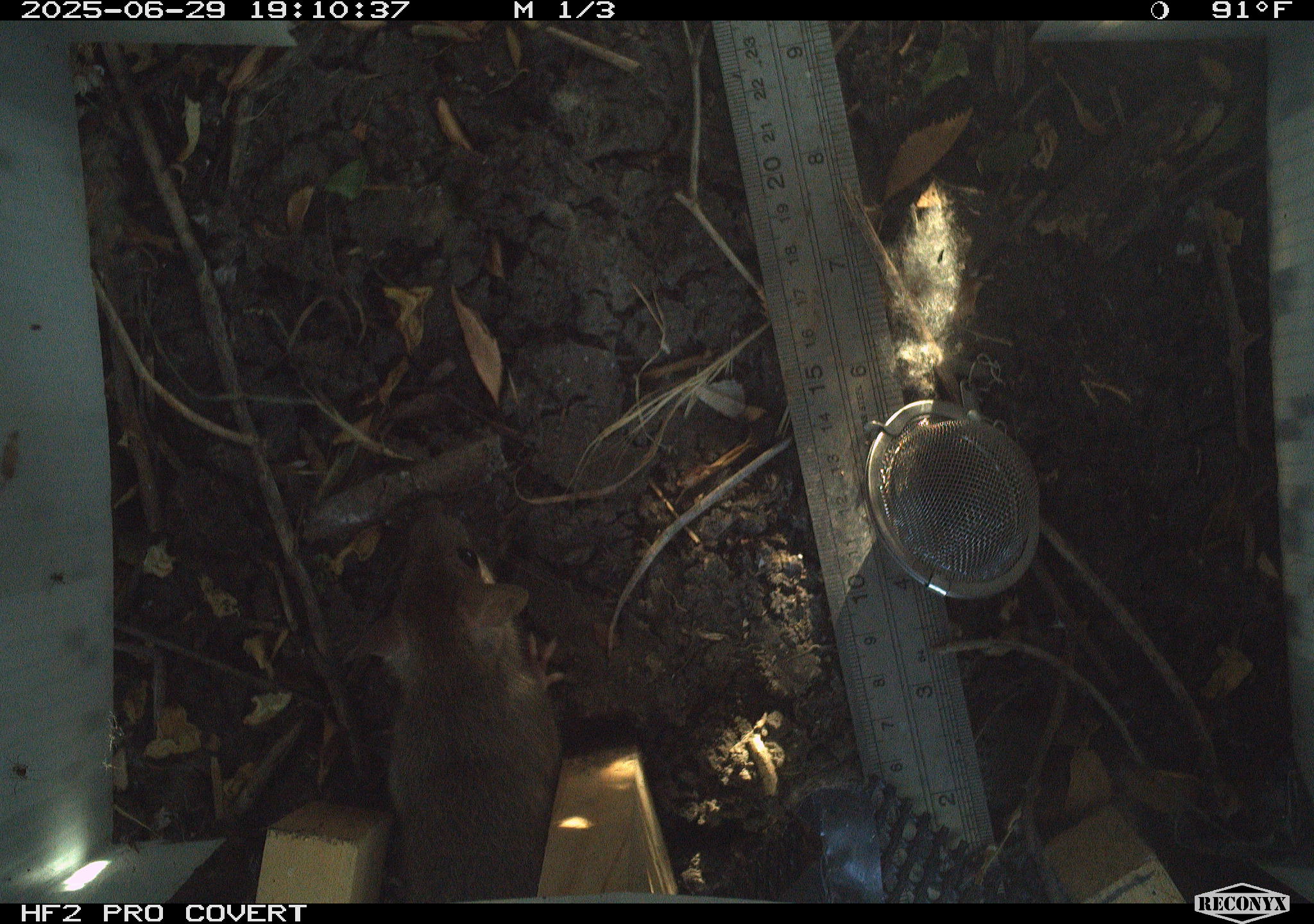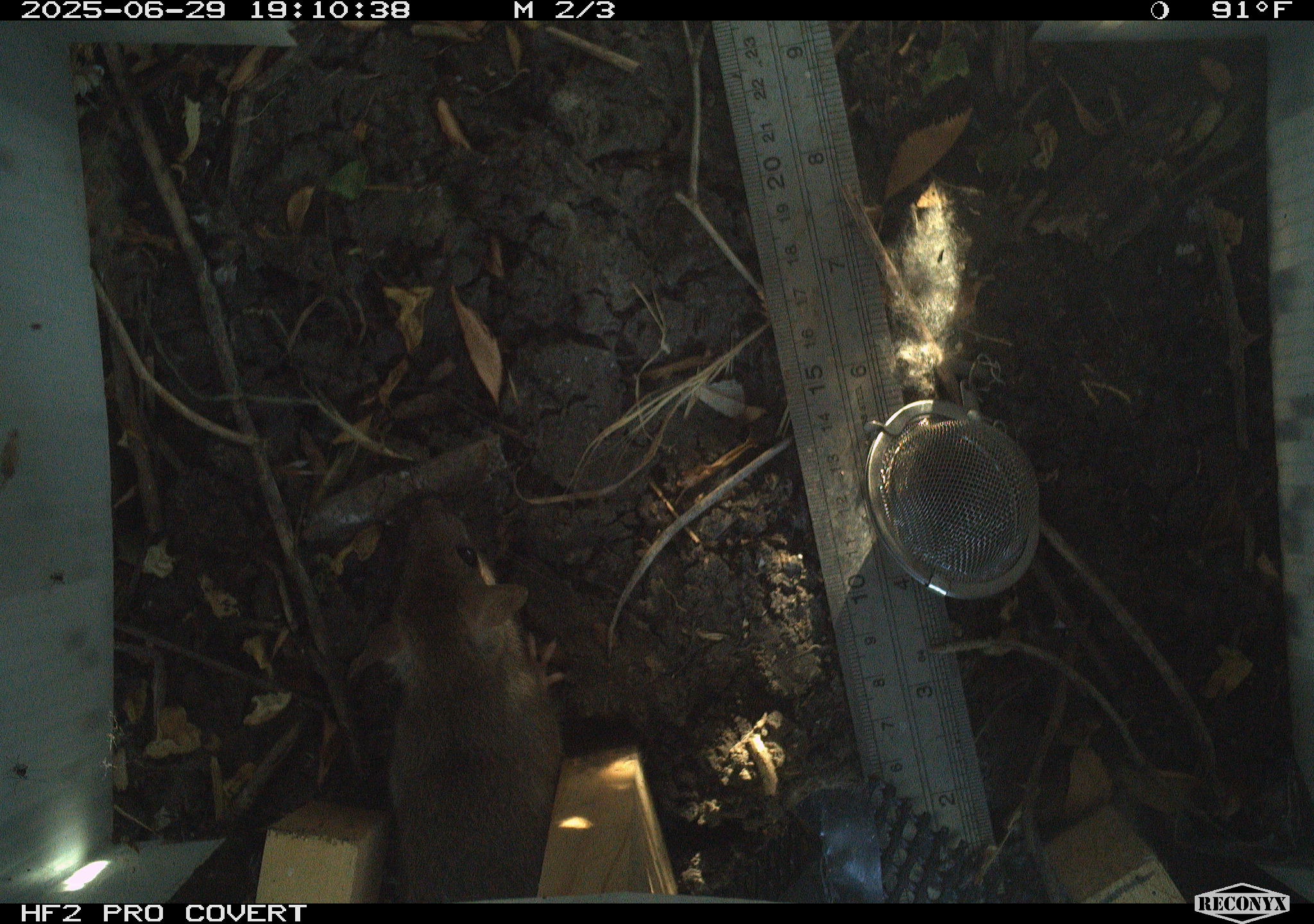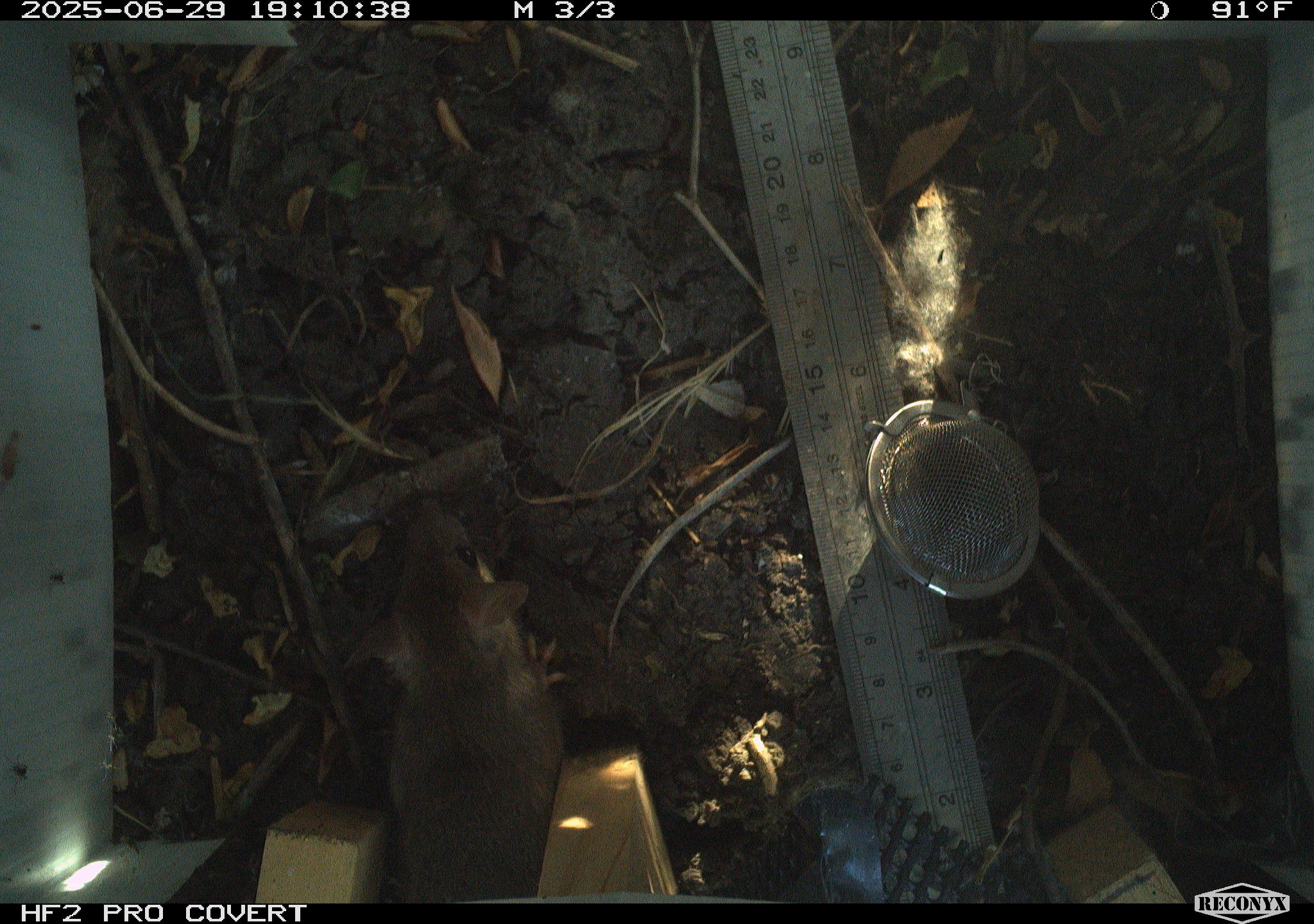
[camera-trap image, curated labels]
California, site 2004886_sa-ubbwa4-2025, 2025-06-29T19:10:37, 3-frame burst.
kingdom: Animalia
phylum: Chordata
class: Mammalia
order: Rodentia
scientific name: Rodentia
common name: rodent